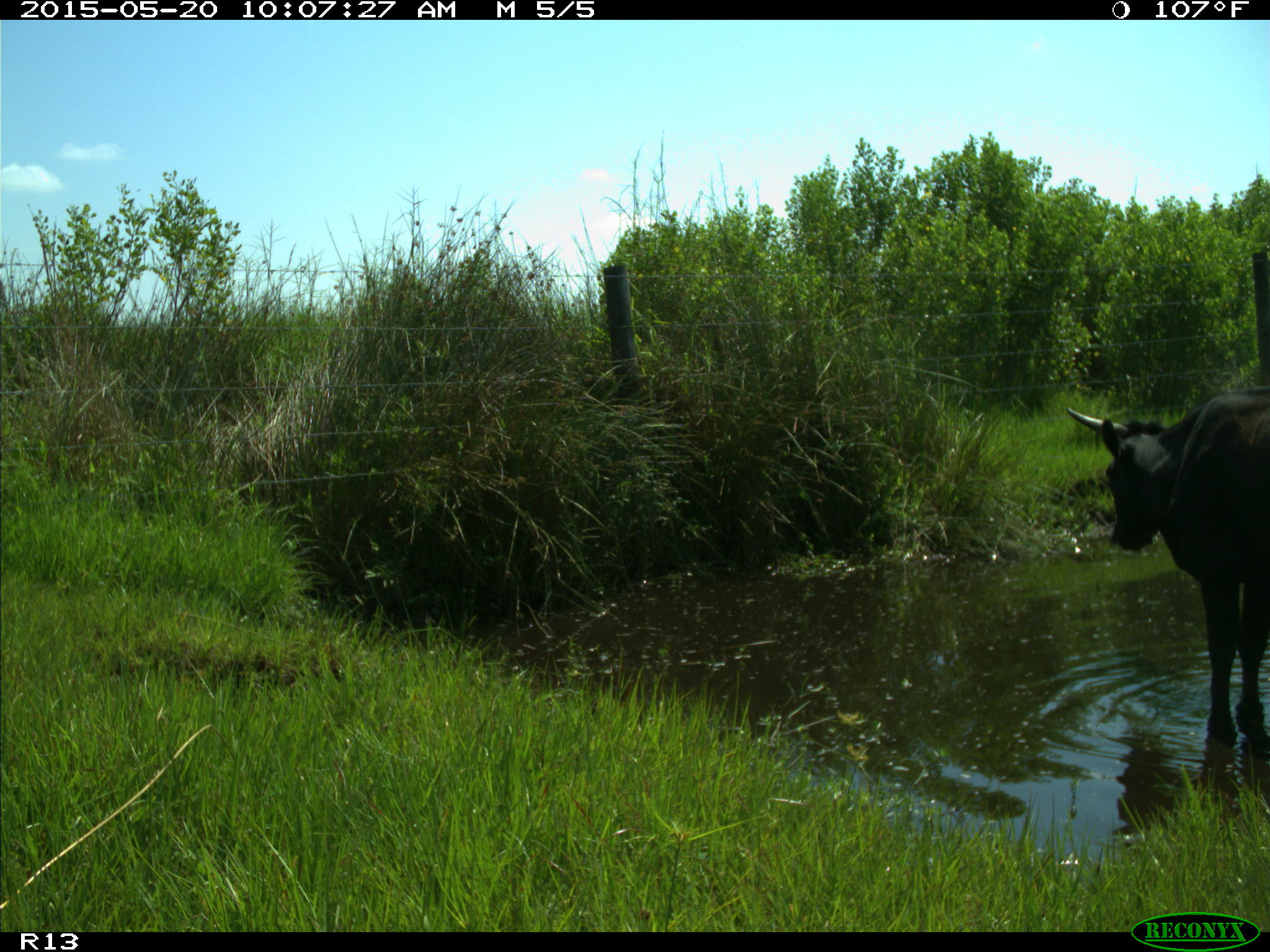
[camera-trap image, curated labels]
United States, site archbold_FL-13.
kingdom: Animalia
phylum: Chordata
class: Mammalia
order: Artiodactyla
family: Bovidae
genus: Bos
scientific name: Bos taurus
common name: domestic cow